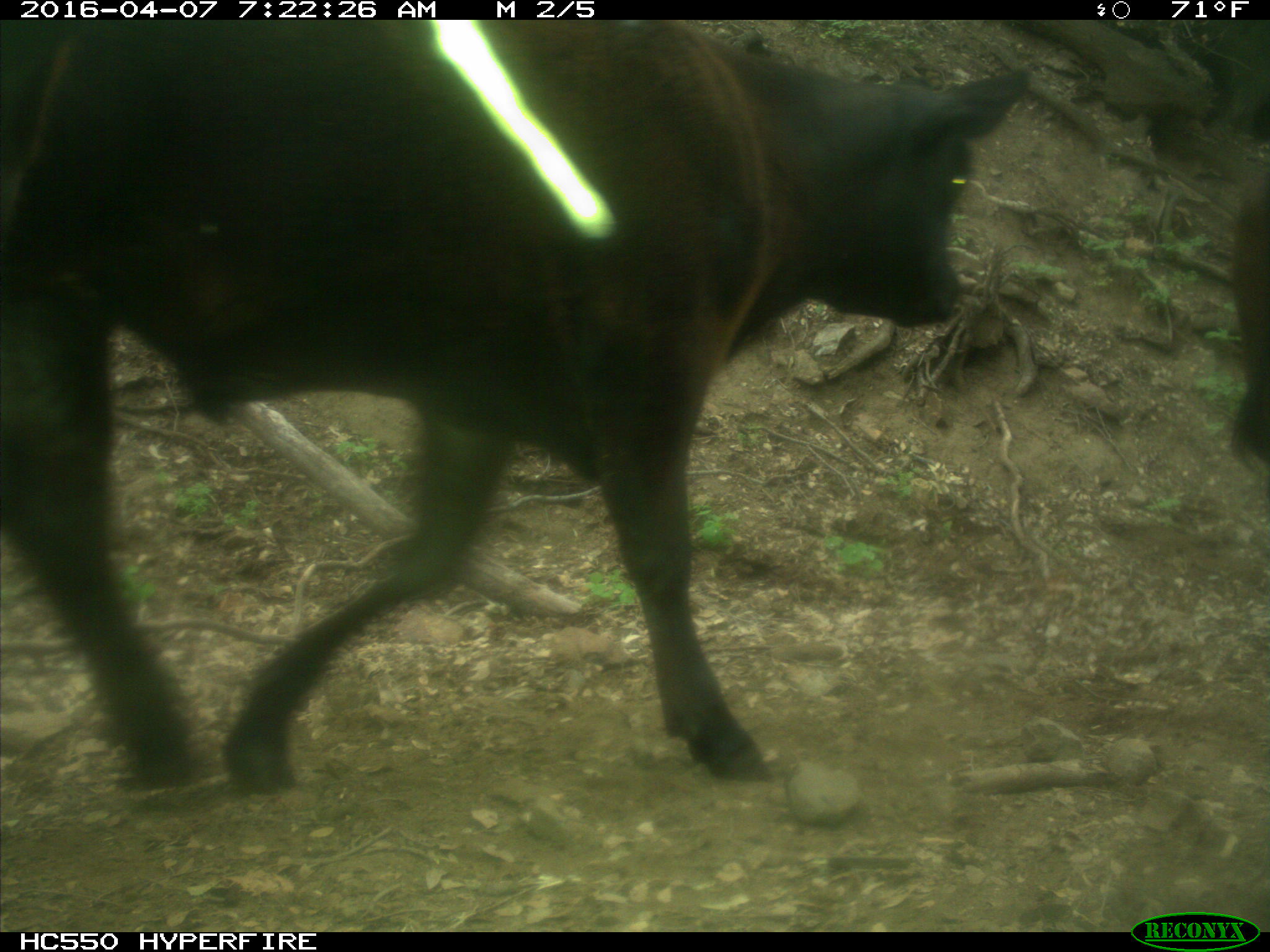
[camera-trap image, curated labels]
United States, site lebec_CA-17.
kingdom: Animalia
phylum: Chordata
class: Mammalia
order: Artiodactyla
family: Bovidae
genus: Bos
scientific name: Bos taurus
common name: domestic cow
Bos taurus (domestic cow).